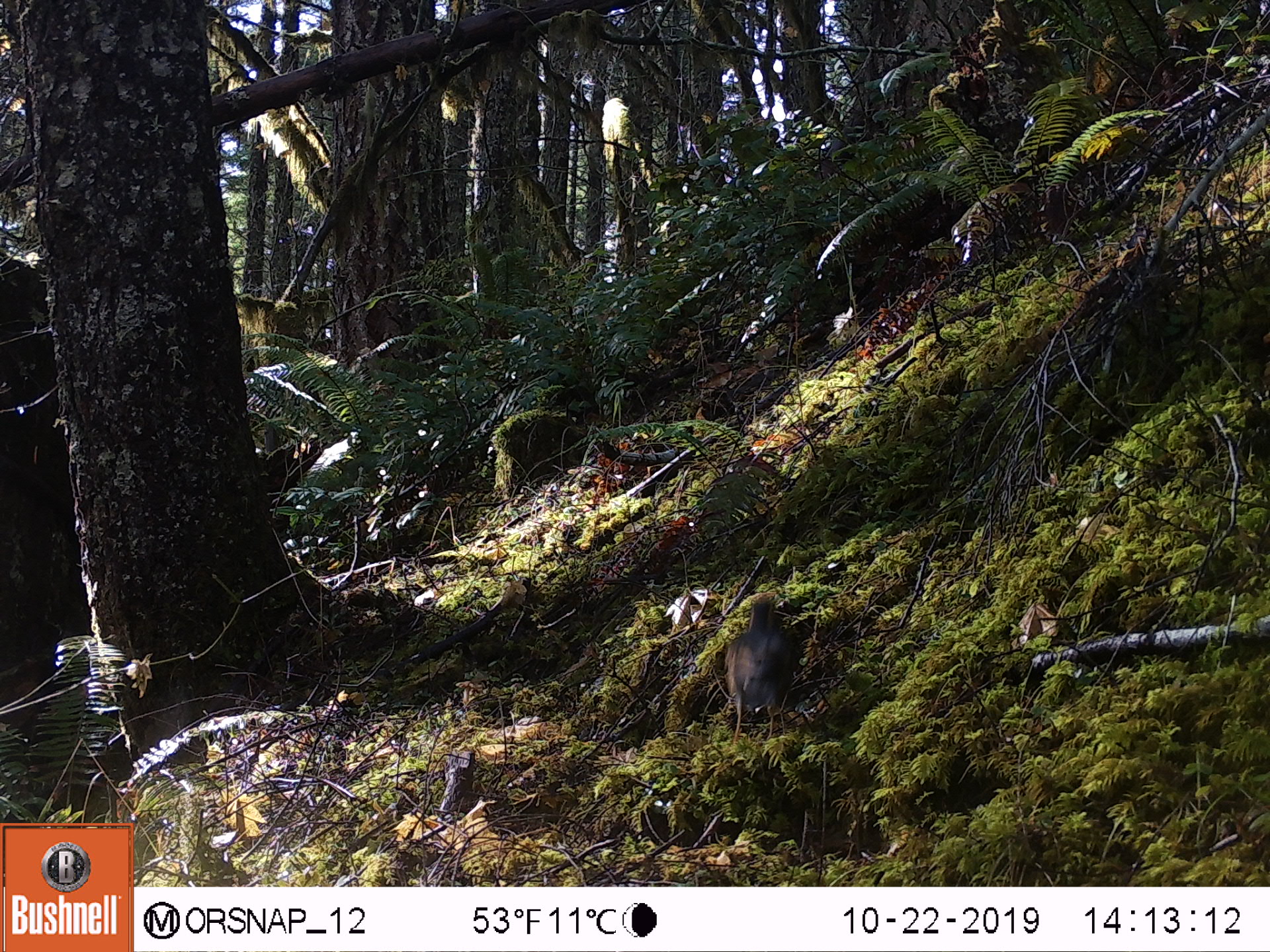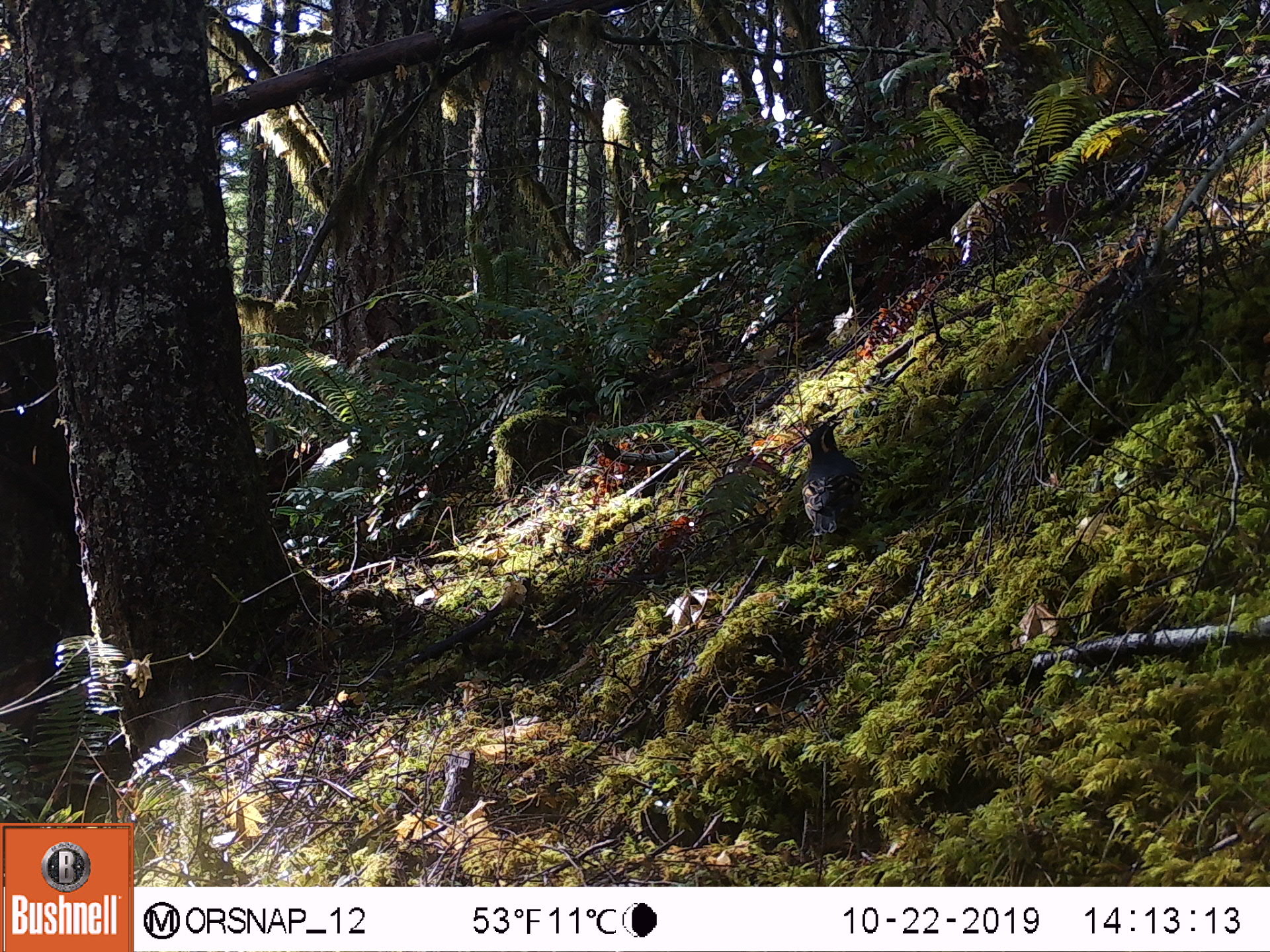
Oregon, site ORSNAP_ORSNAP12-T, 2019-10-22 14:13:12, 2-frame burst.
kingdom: Animalia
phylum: Chordata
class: Aves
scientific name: Aves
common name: bird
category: other bird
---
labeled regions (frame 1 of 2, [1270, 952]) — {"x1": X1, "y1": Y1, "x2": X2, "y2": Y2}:
other bird: {"x1": 700, "y1": 589, "x2": 814, "y2": 764}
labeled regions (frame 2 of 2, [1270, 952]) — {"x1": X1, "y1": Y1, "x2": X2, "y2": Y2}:
other bird: {"x1": 775, "y1": 416, "x2": 918, "y2": 586}